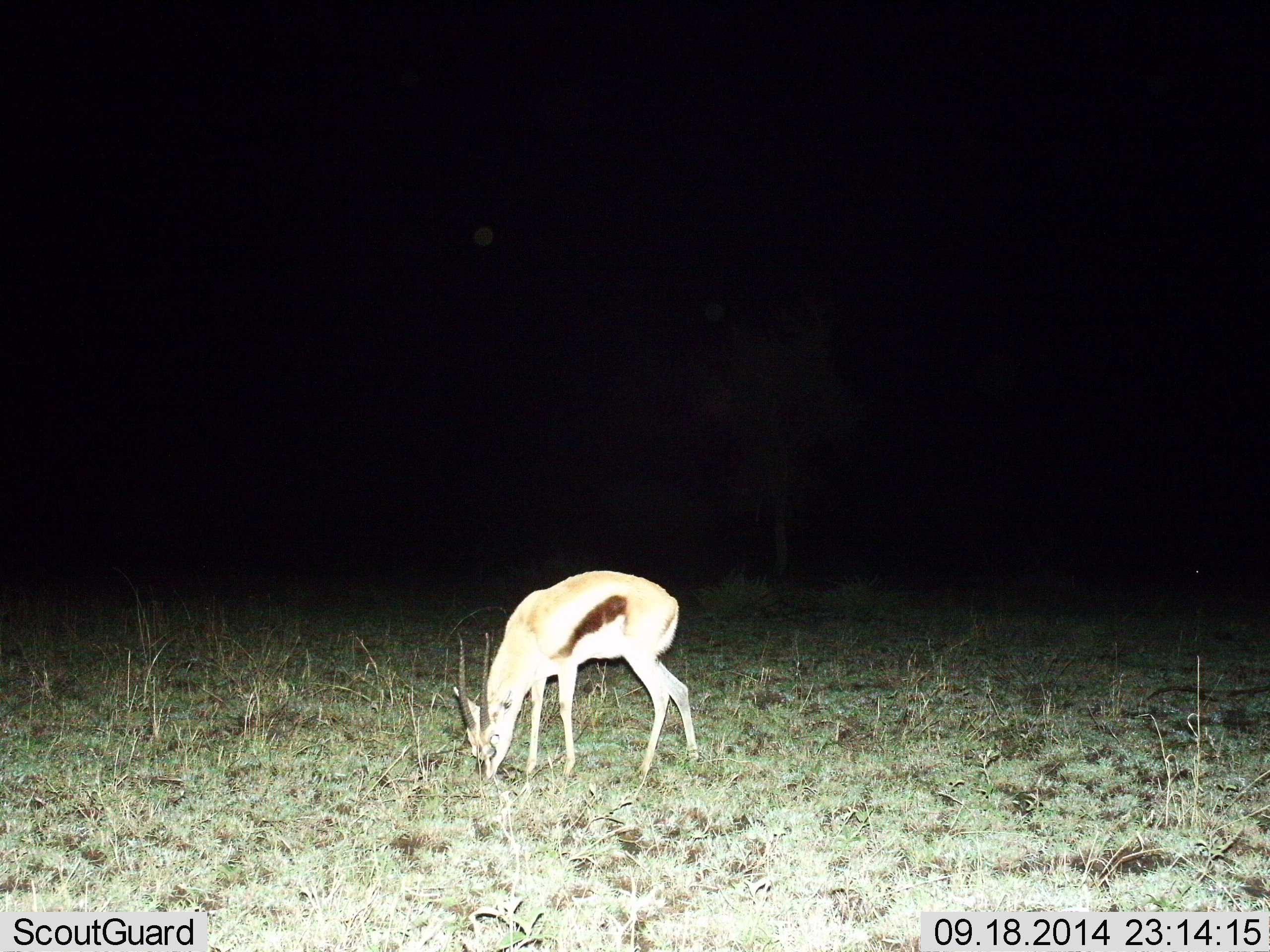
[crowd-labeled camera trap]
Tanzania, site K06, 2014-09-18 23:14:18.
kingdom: Animalia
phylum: Chordata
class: Mammalia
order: Artiodactyla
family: Bovidae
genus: Eudorcas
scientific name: Eudorcas thomsonii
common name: thomson's gazelle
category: gazellethomsons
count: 1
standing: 40%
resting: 0%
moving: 0%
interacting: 0%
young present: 0%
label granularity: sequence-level